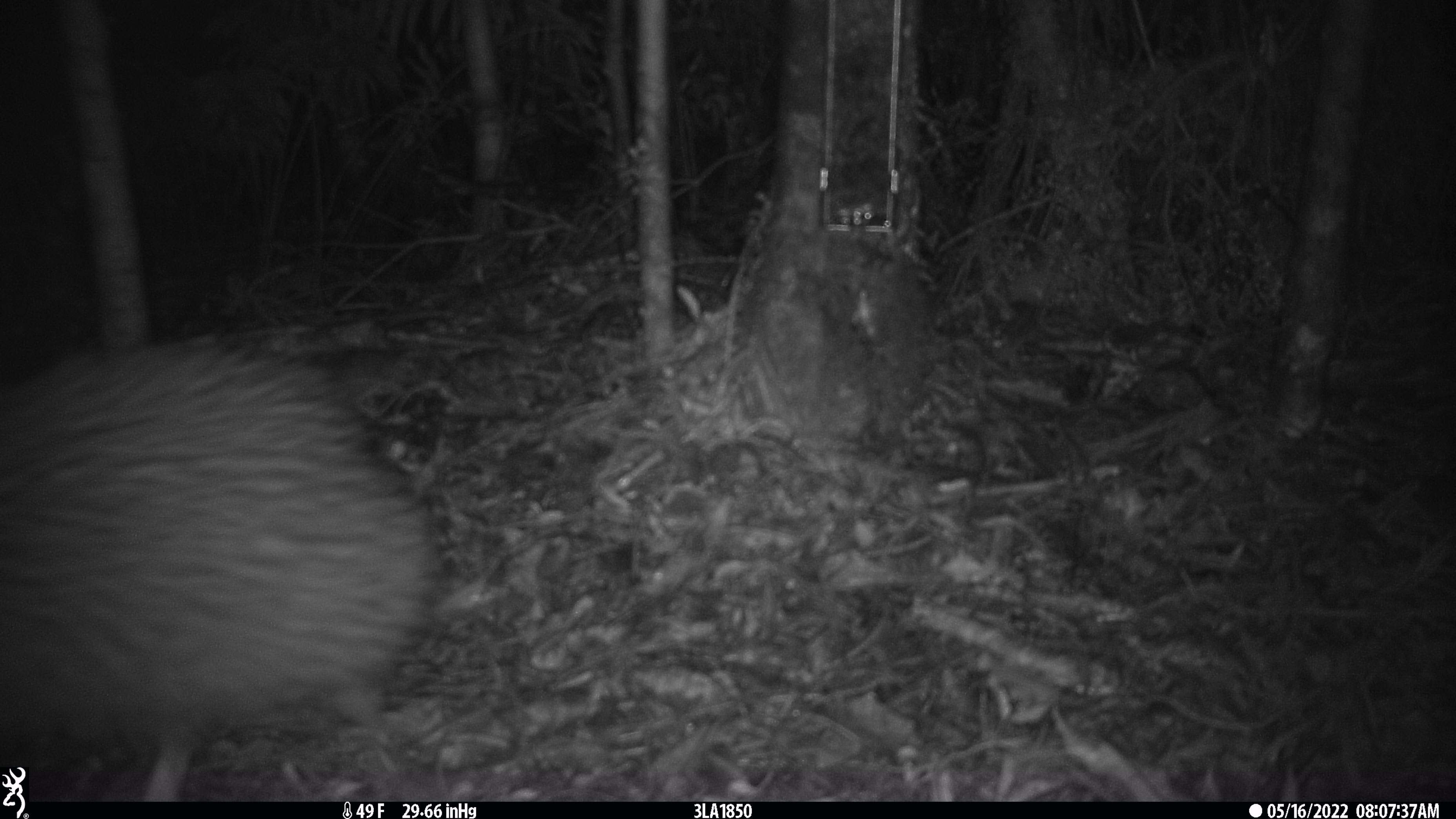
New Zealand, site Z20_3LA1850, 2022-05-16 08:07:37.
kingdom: Animalia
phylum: Chordata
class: Aves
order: Apterygiformes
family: Apterygidae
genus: Apteryx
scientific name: Apteryx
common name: kiwi